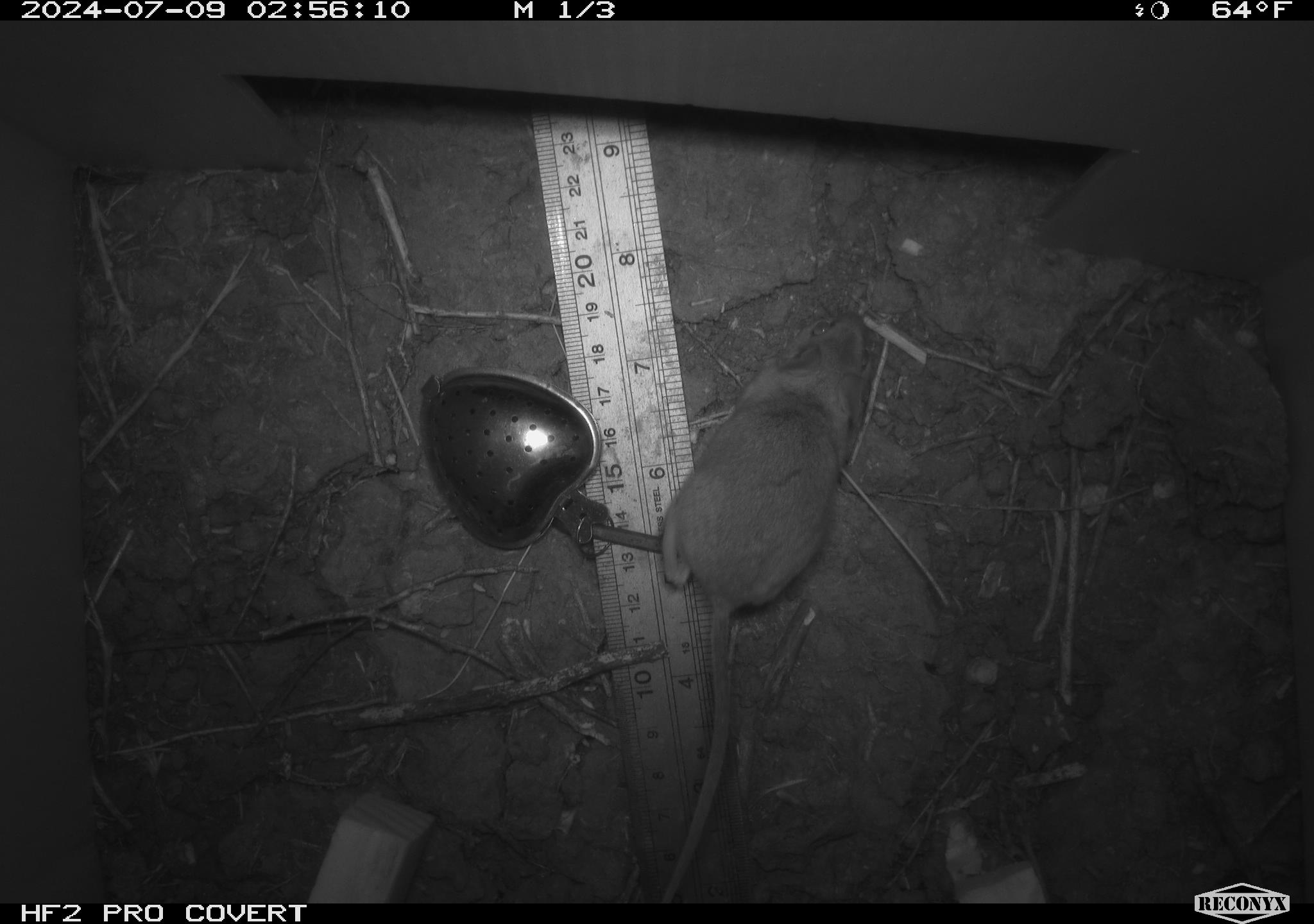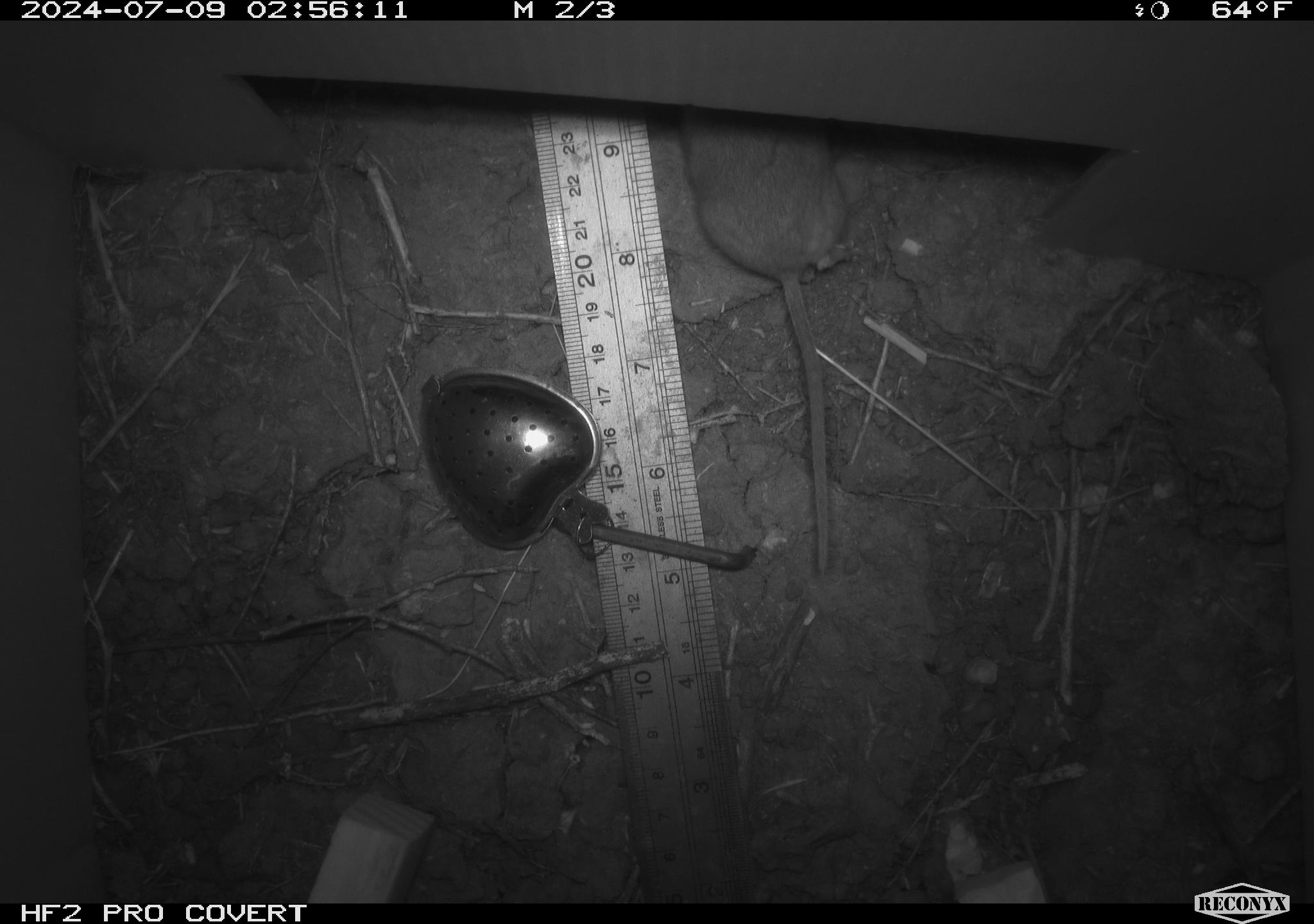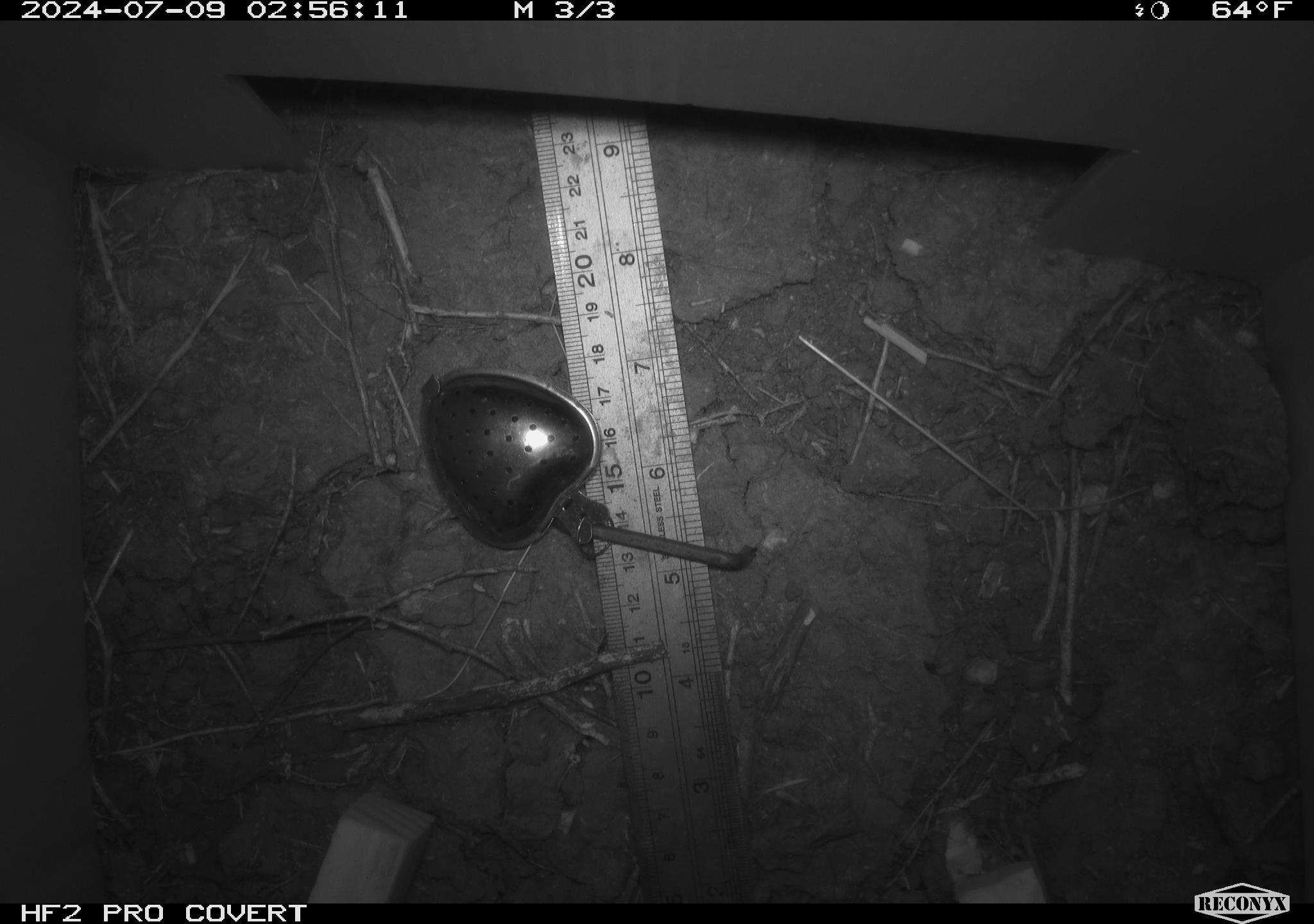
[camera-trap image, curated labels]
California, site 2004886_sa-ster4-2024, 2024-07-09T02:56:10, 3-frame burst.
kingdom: Animalia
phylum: Chordata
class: Mammalia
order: Rodentia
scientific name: Rodentia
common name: mouse species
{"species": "mouse species (Rodentia)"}